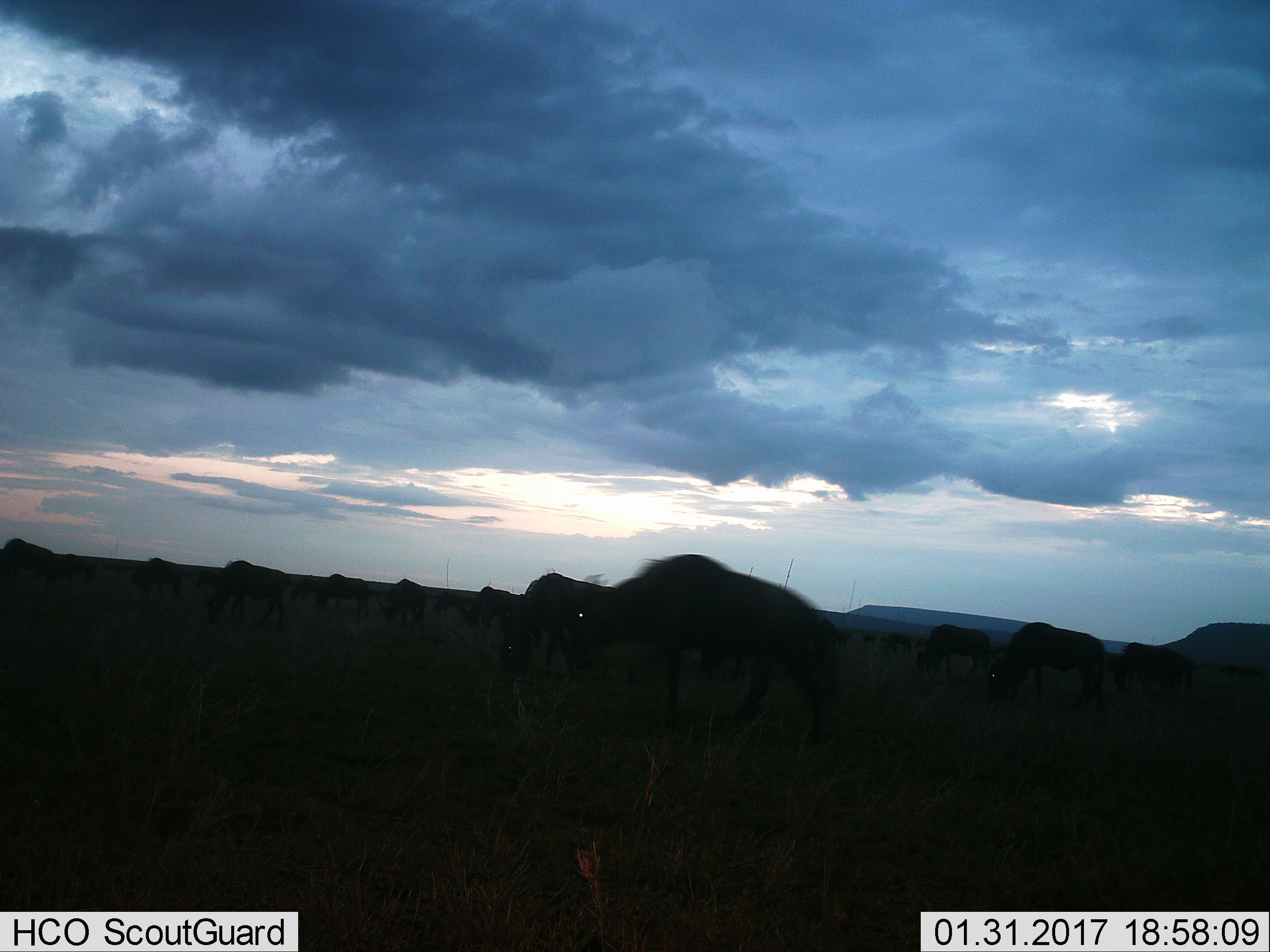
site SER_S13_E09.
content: unidentified animal